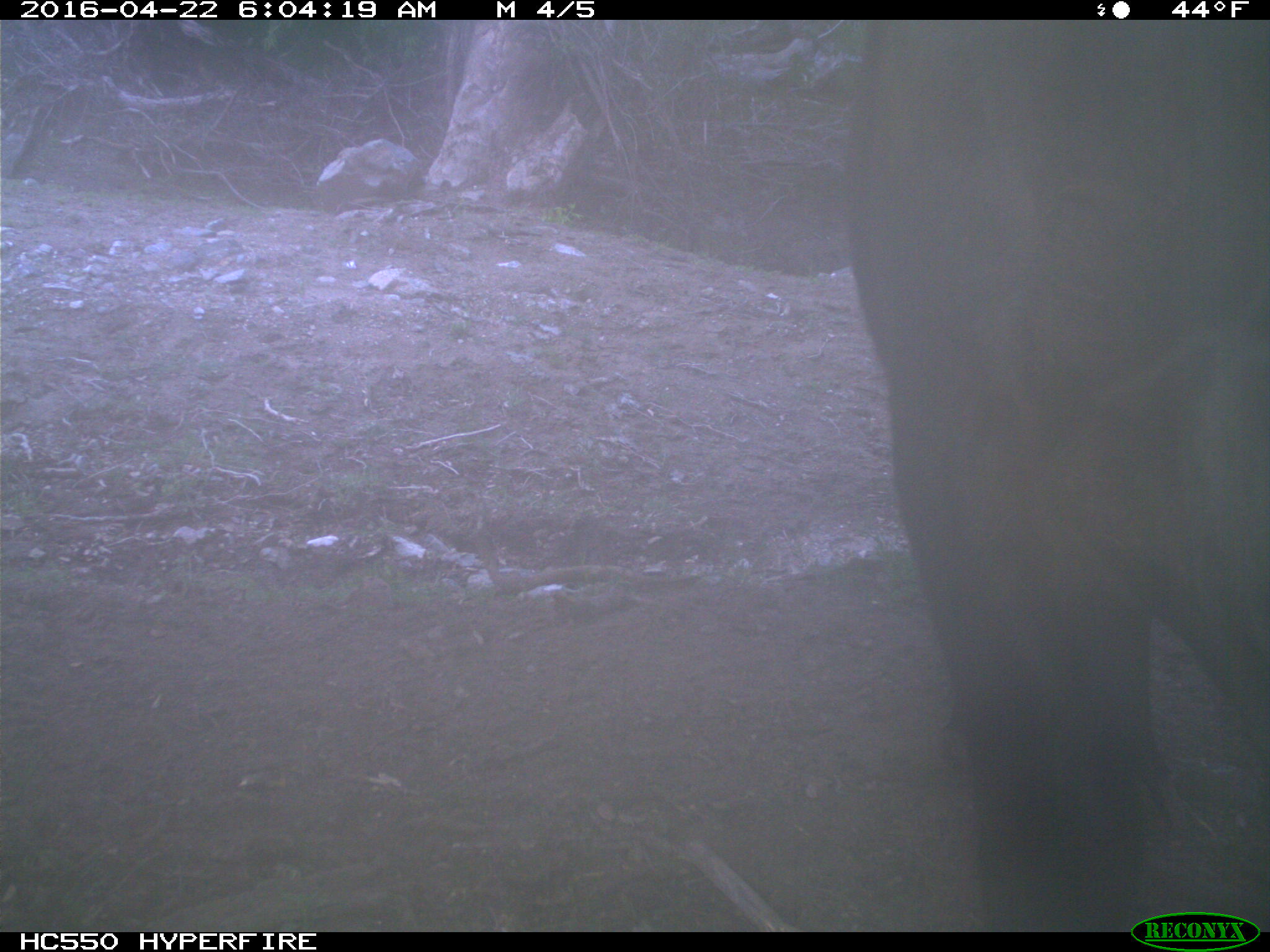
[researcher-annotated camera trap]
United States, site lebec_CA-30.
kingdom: Animalia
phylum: Chordata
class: Mammalia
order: Artiodactyla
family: Bovidae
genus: Bos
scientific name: Bos taurus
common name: domestic cow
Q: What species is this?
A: Bos taurus (domestic cow).